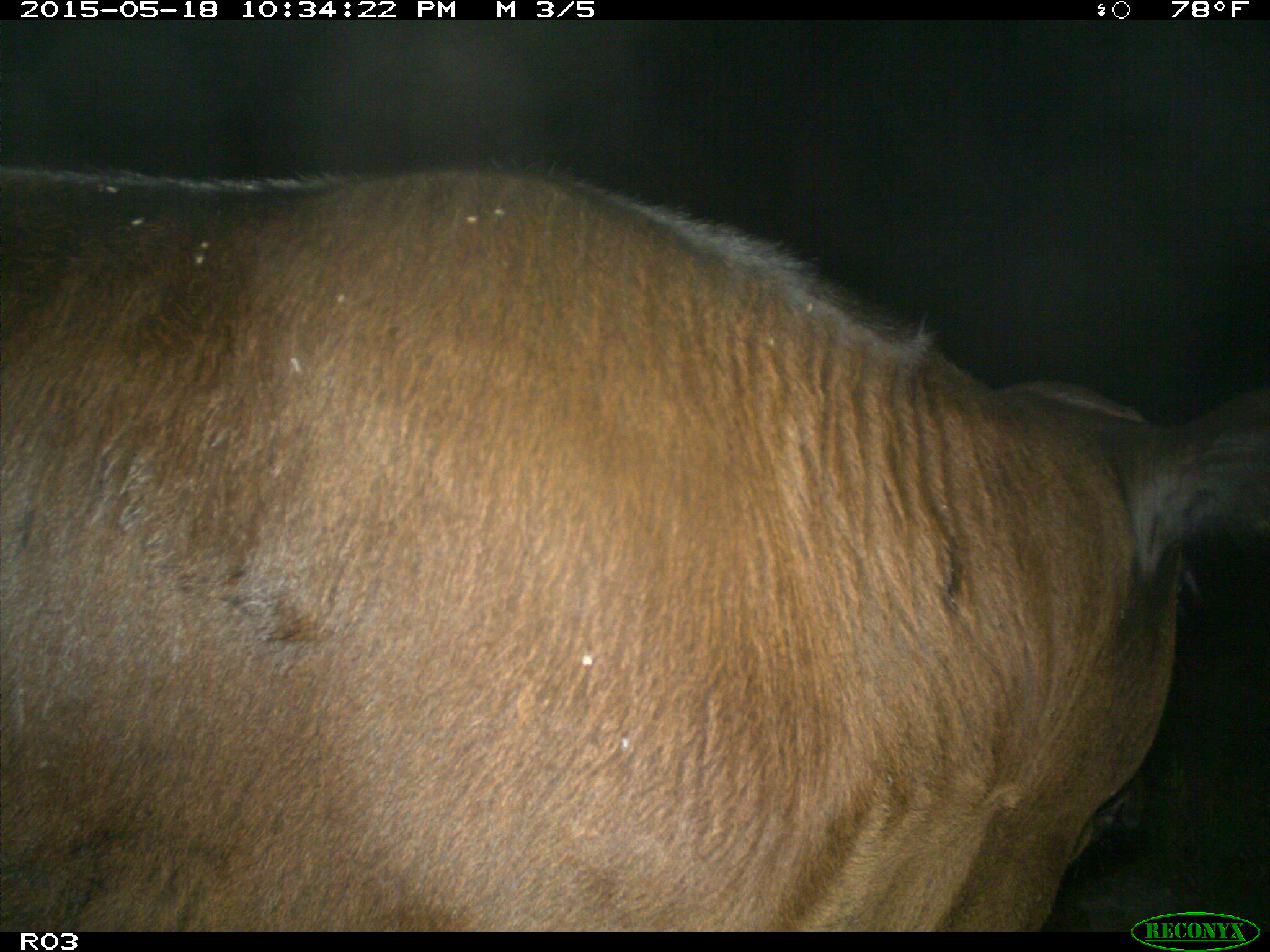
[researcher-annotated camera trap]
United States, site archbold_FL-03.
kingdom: Animalia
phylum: Chordata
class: Mammalia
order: Artiodactyla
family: Bovidae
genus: Bos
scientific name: Bos taurus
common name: domestic cow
Bos taurus (domestic cow).